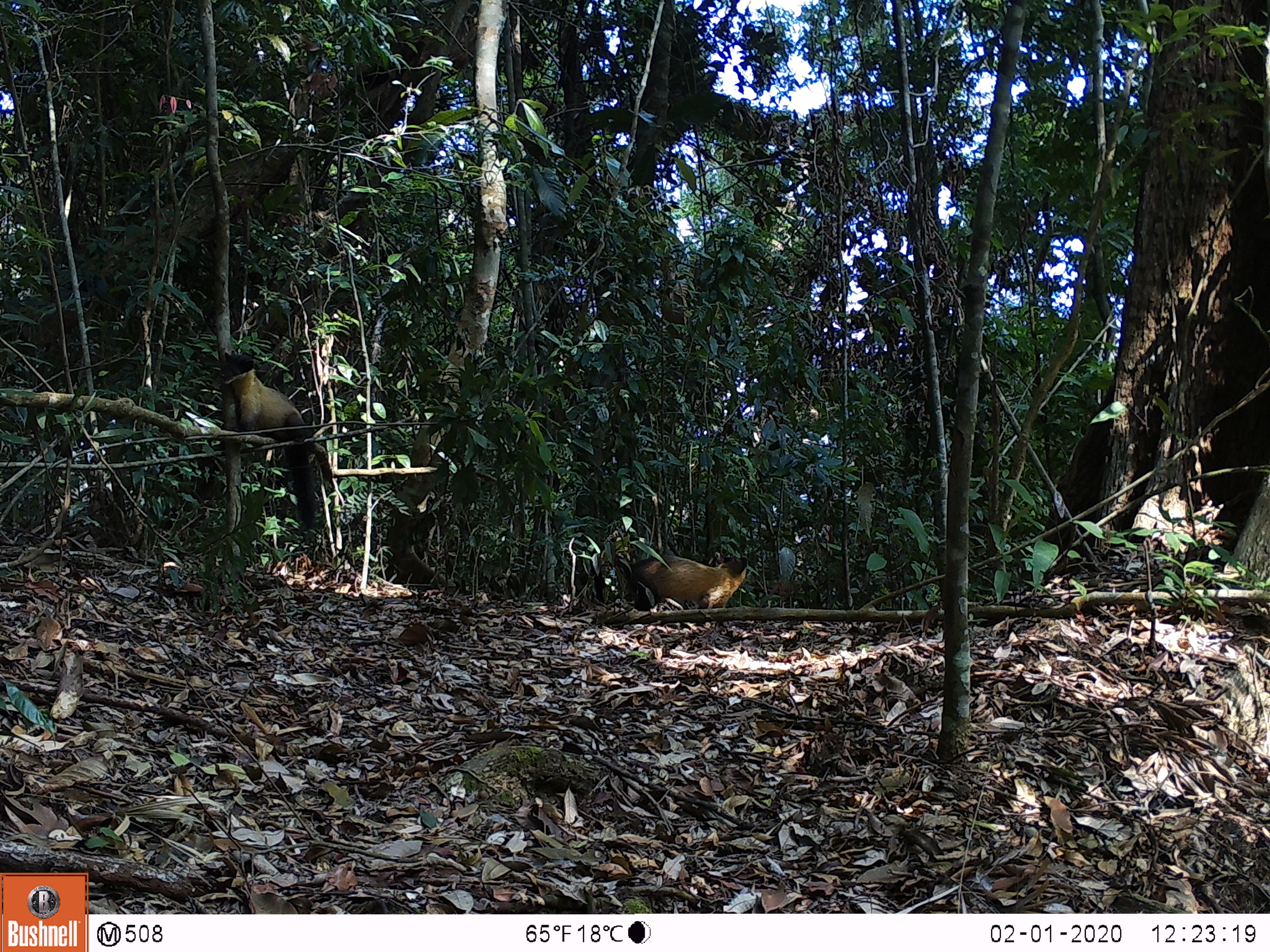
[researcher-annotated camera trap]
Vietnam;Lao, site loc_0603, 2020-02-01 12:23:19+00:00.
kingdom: Animalia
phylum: Chordata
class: Mammalia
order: Carnivora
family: Mustelidae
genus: Martes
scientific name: Martes flavigula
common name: yellow-throated marten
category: yellow throated marten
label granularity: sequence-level